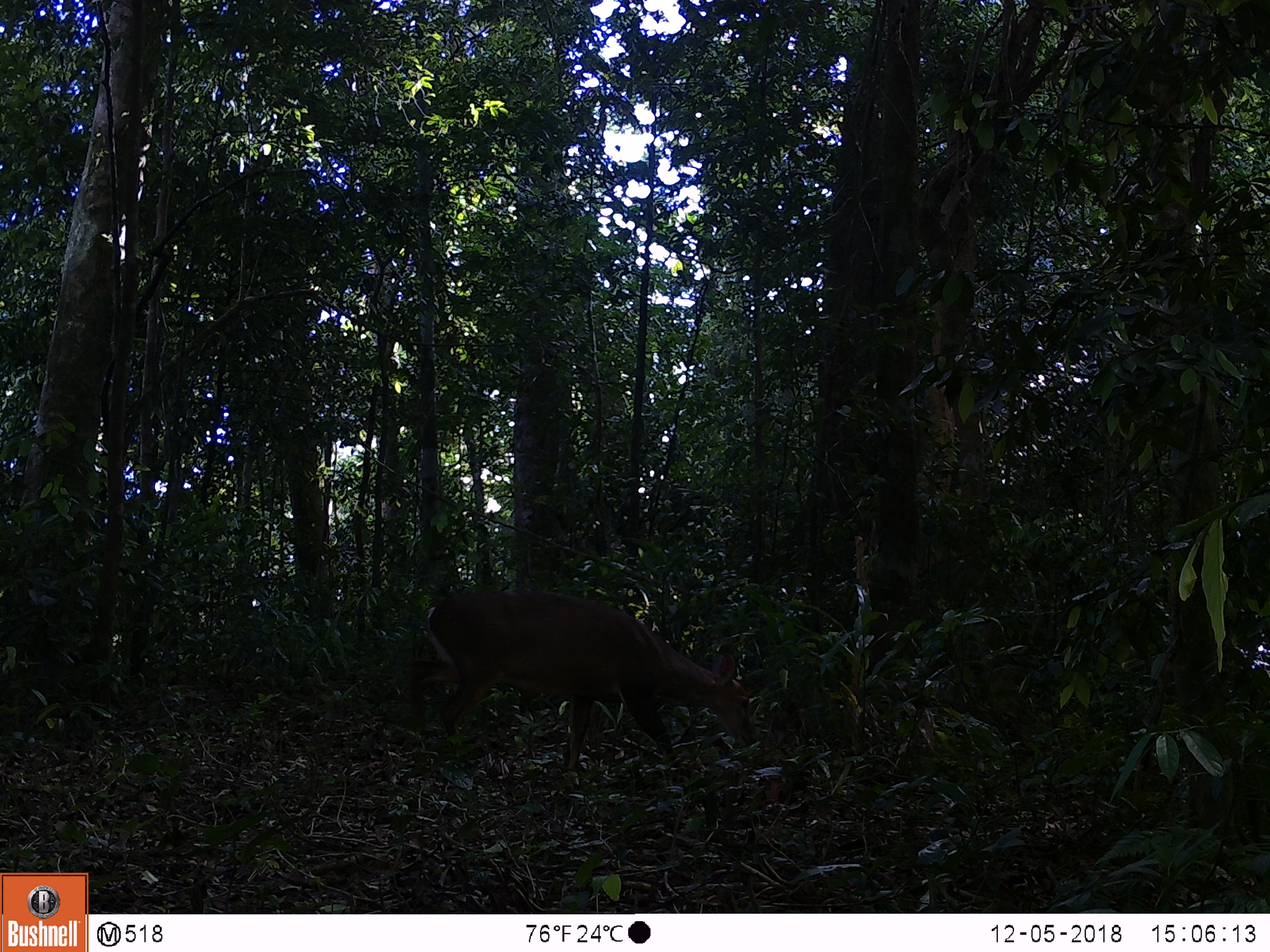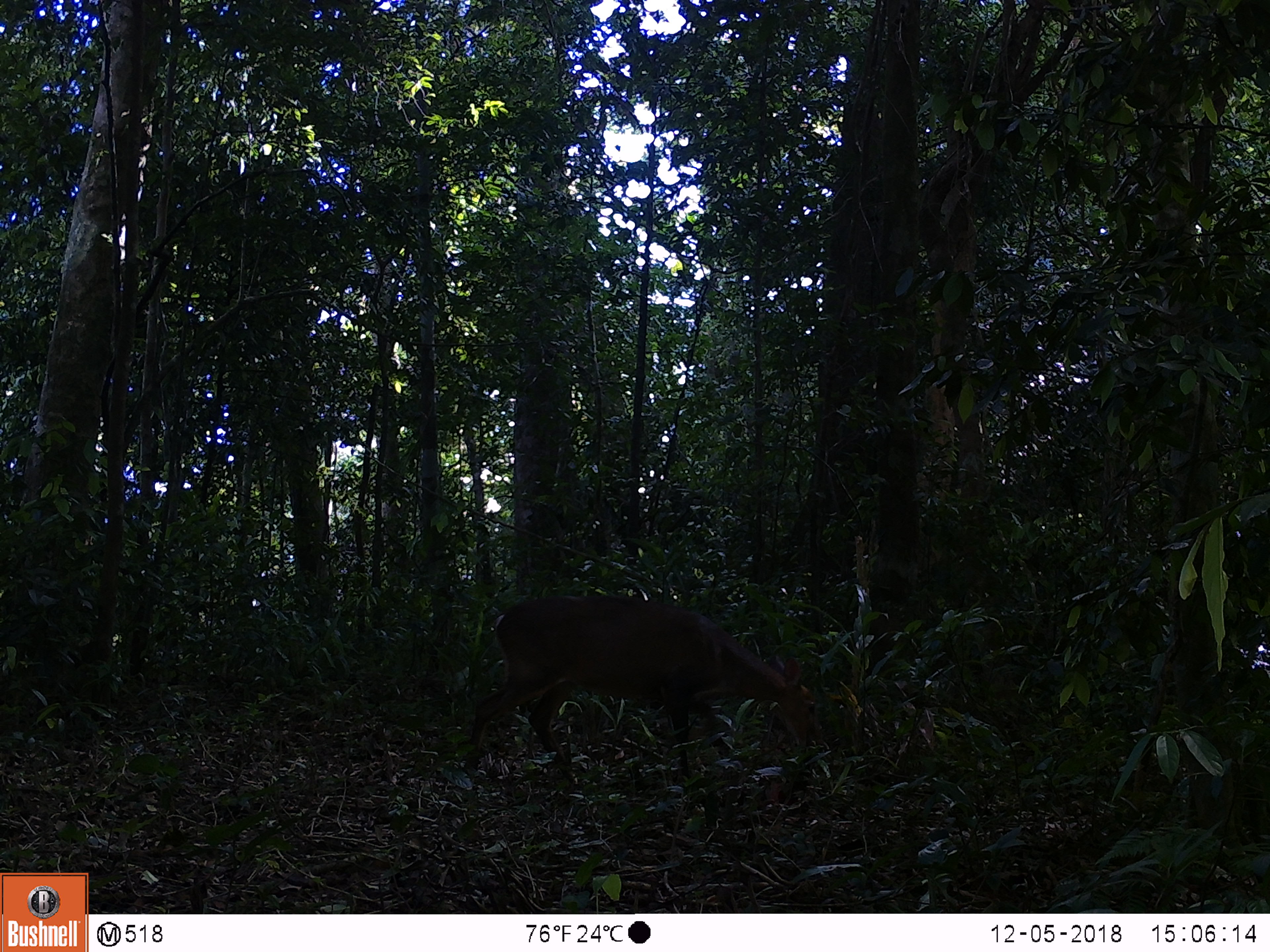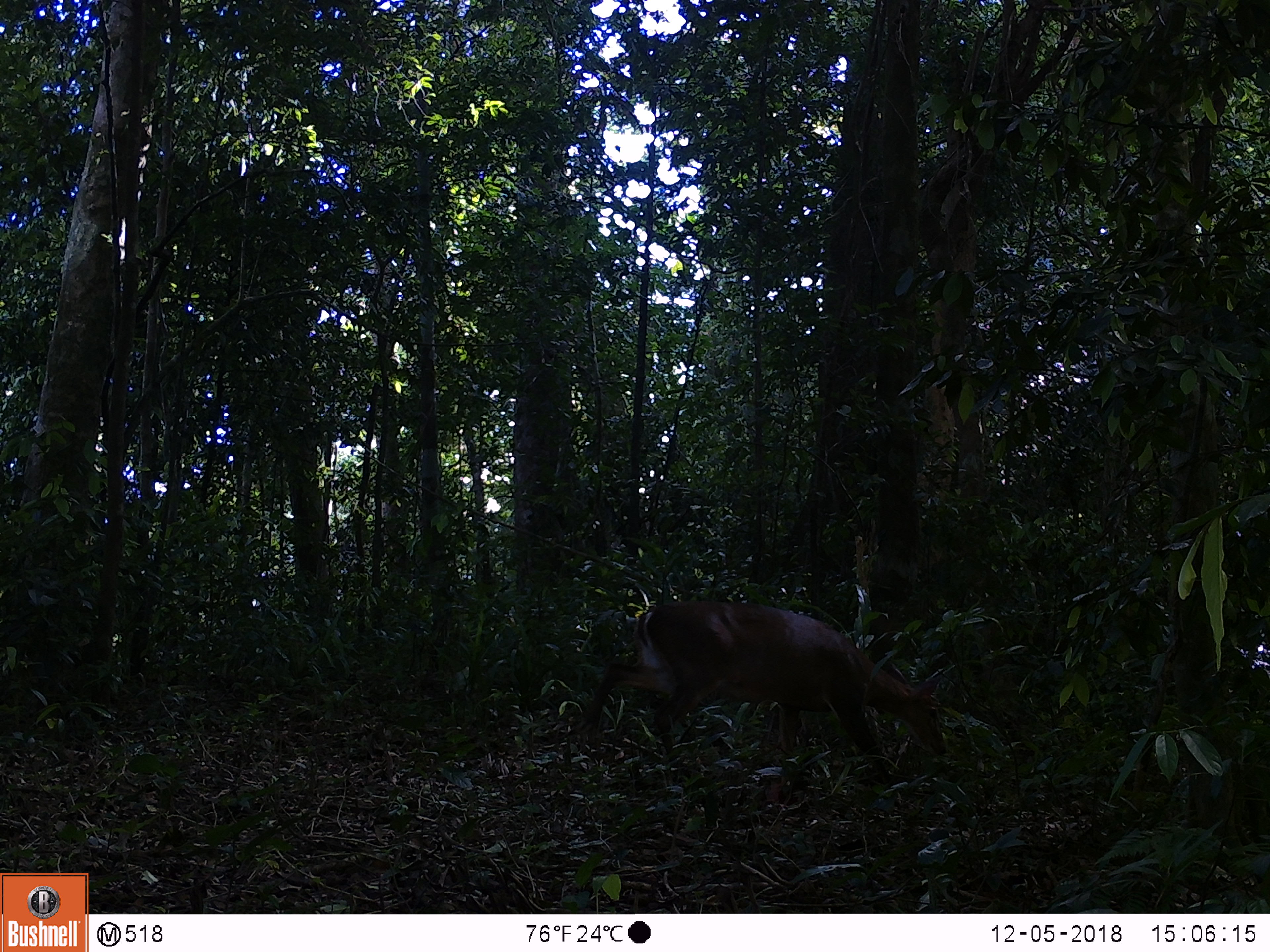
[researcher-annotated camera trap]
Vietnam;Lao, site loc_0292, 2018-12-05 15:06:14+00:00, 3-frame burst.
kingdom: Animalia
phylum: Chordata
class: Mammalia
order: Artiodactyla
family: Cervidae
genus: Muntiacus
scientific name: Muntiacus vuquangensis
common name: large-antlered muntjac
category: large antlered muntjac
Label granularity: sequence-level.